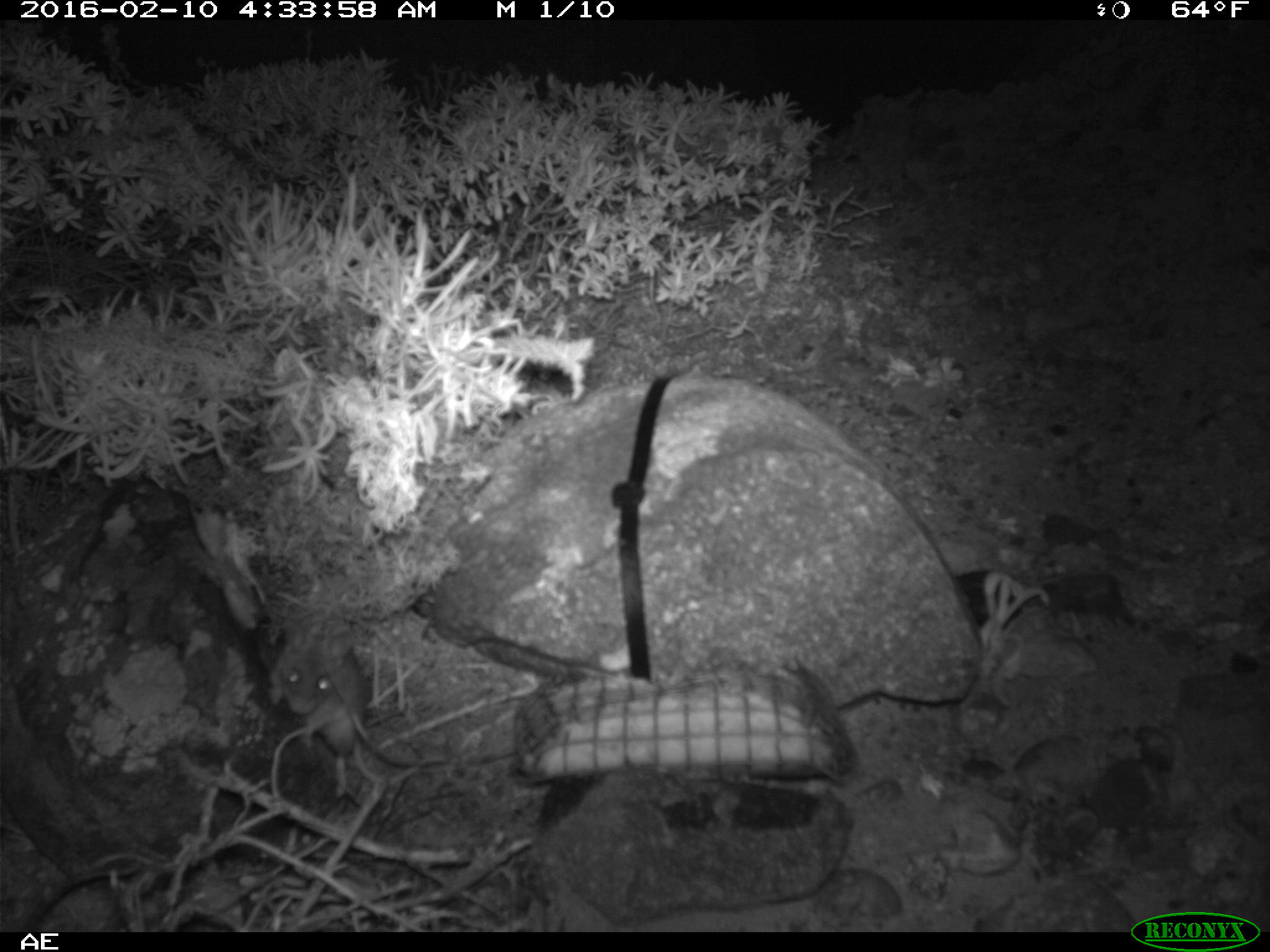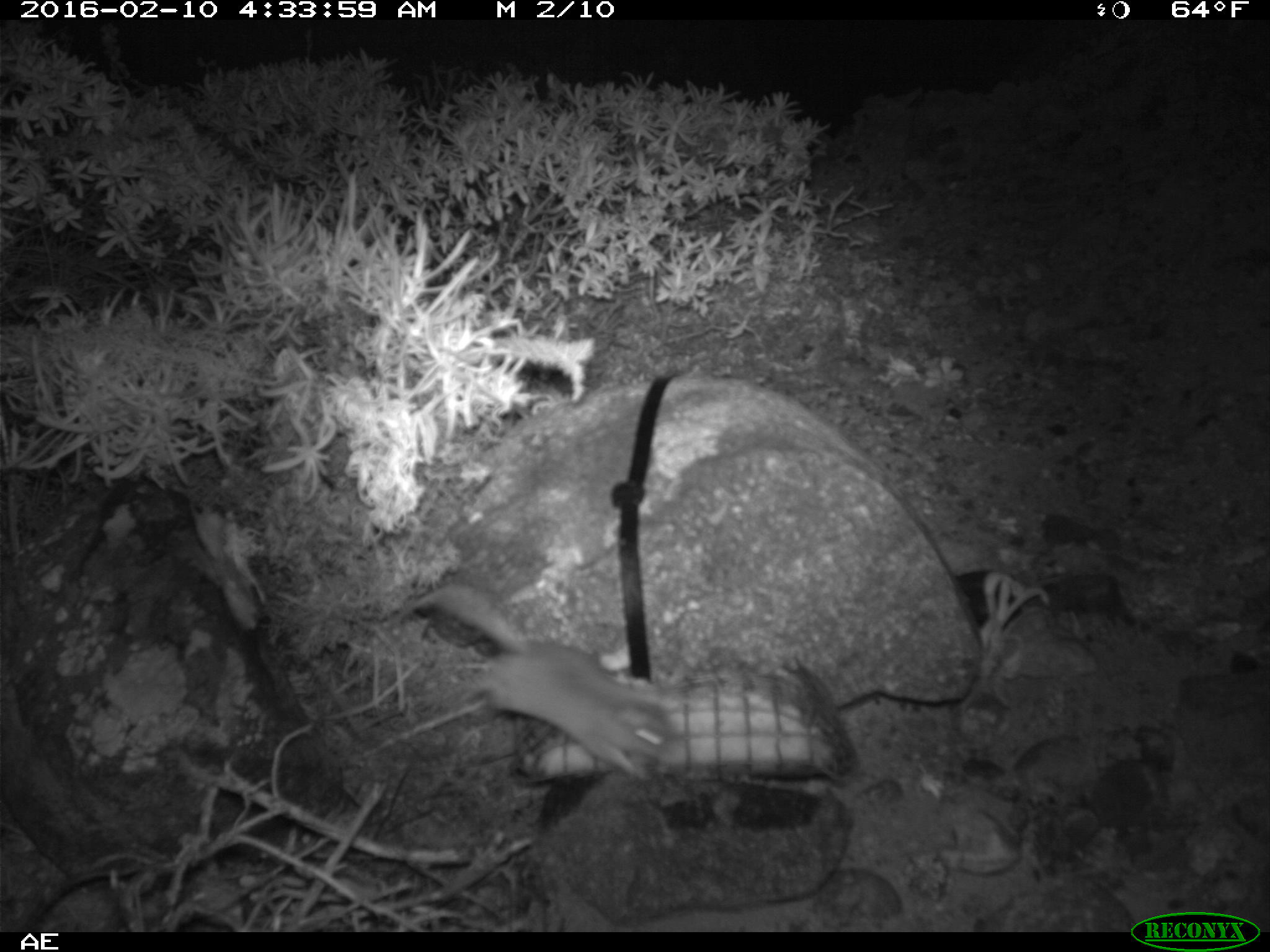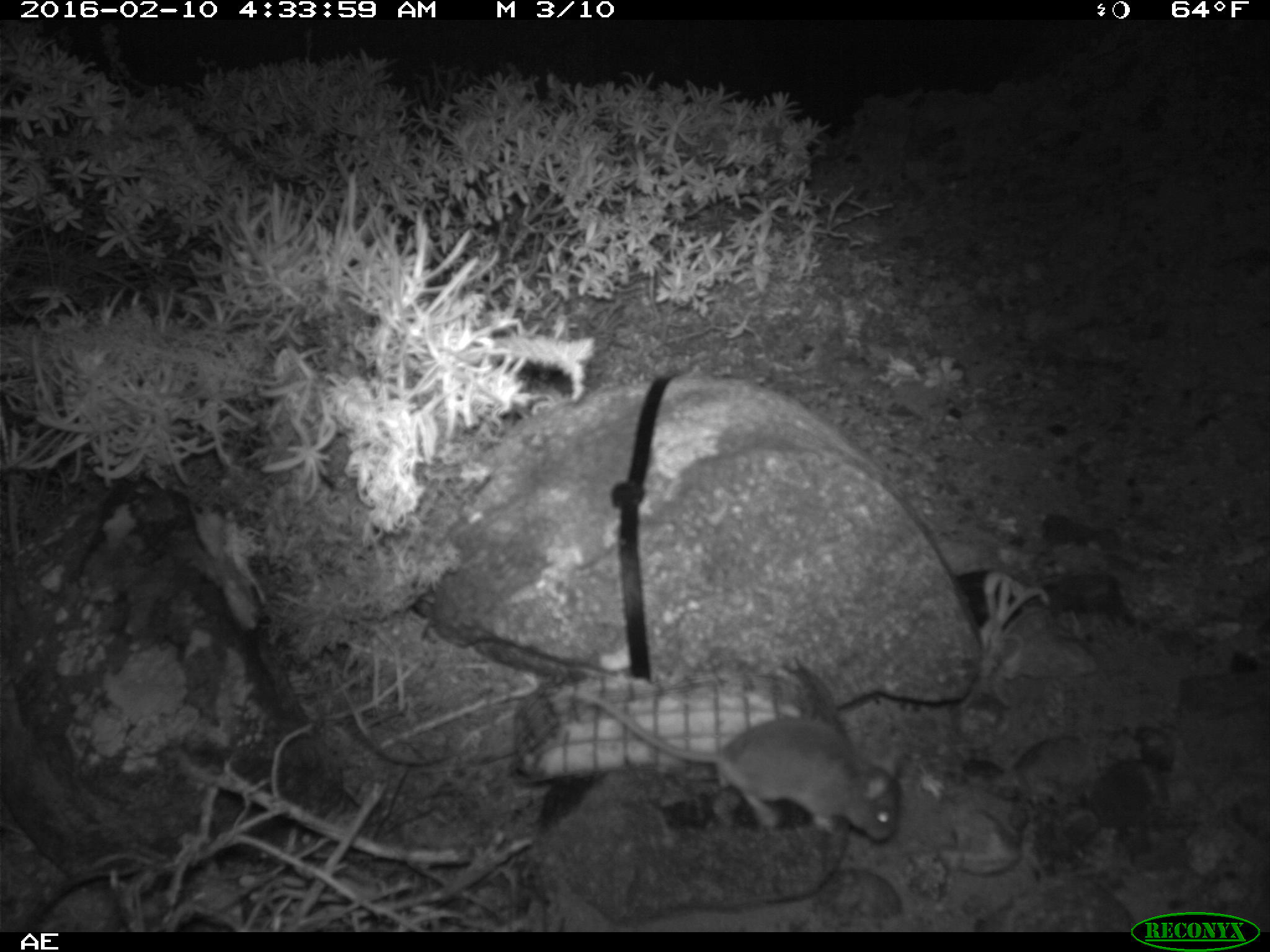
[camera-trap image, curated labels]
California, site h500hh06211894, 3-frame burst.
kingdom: Animalia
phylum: Chordata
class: Mammalia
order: Rodentia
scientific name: Rodentia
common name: rodent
Rodent (Rodentia).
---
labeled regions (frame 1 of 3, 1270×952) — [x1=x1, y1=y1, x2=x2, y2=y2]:
rodent: [x1=269, y1=618, x2=369, y2=759]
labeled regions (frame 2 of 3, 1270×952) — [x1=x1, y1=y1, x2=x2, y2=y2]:
rodent: [x1=406, y1=580, x2=682, y2=772]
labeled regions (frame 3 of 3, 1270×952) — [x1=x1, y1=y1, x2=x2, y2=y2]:
rodent: [x1=579, y1=689, x2=902, y2=840]